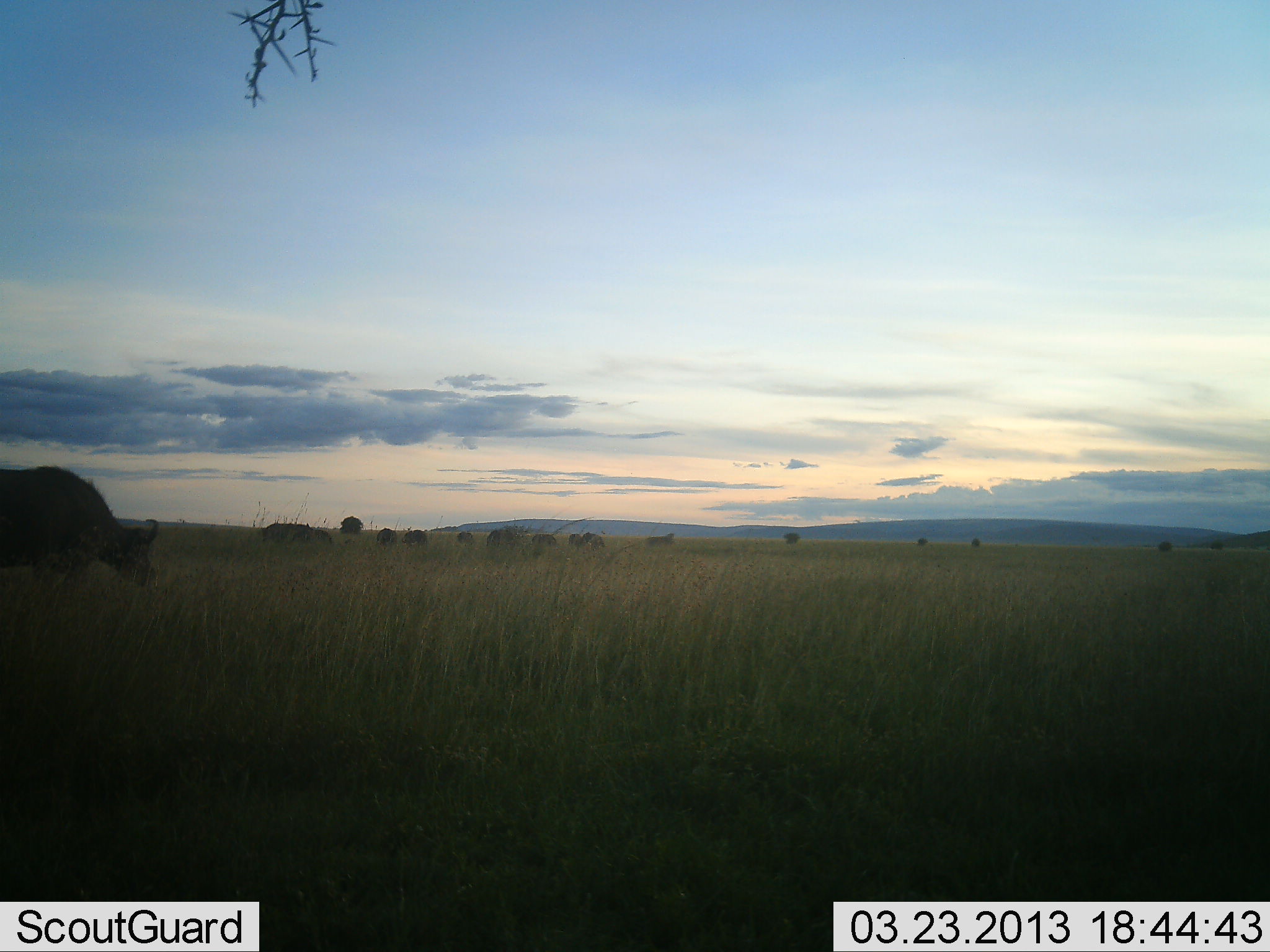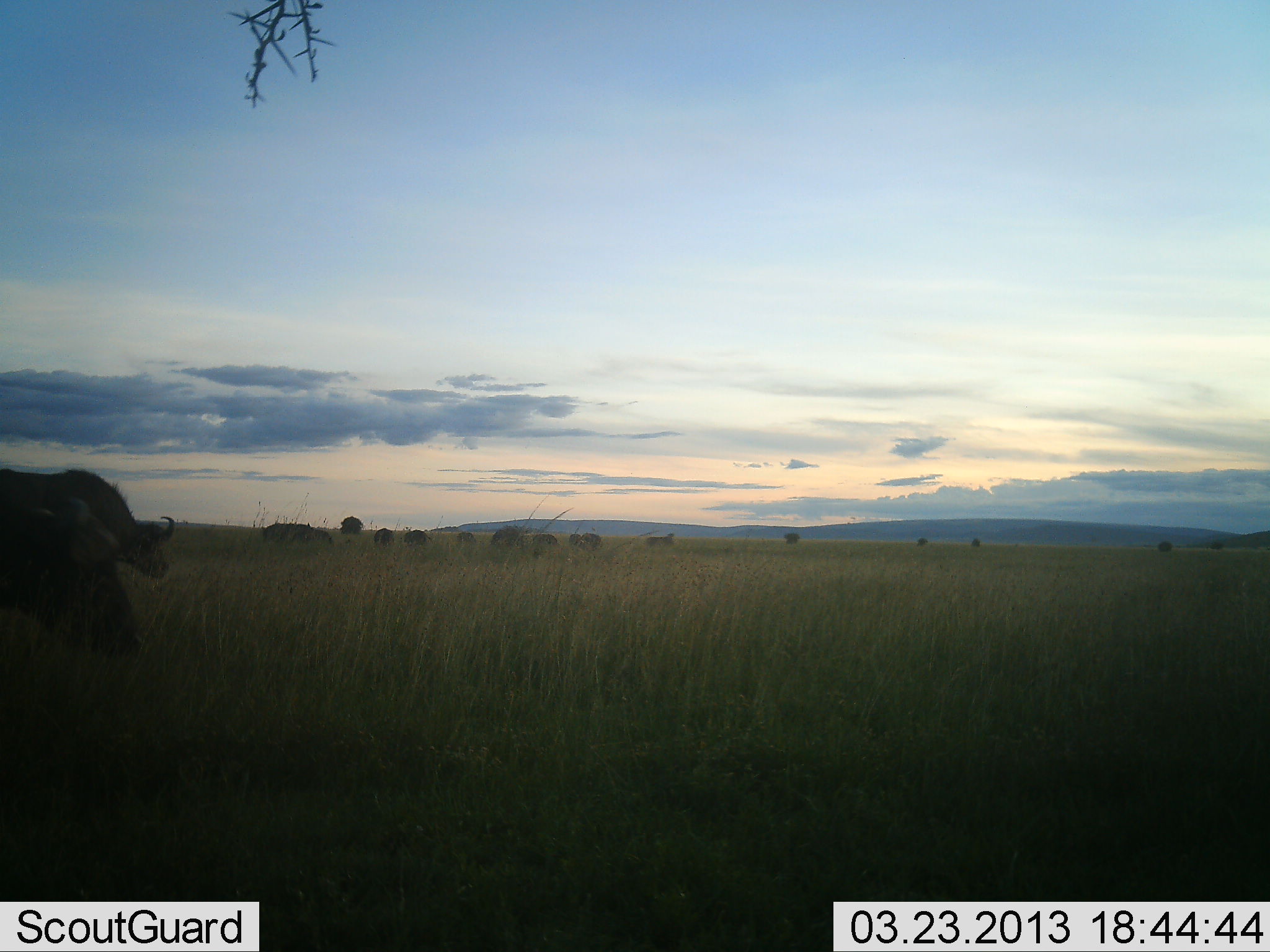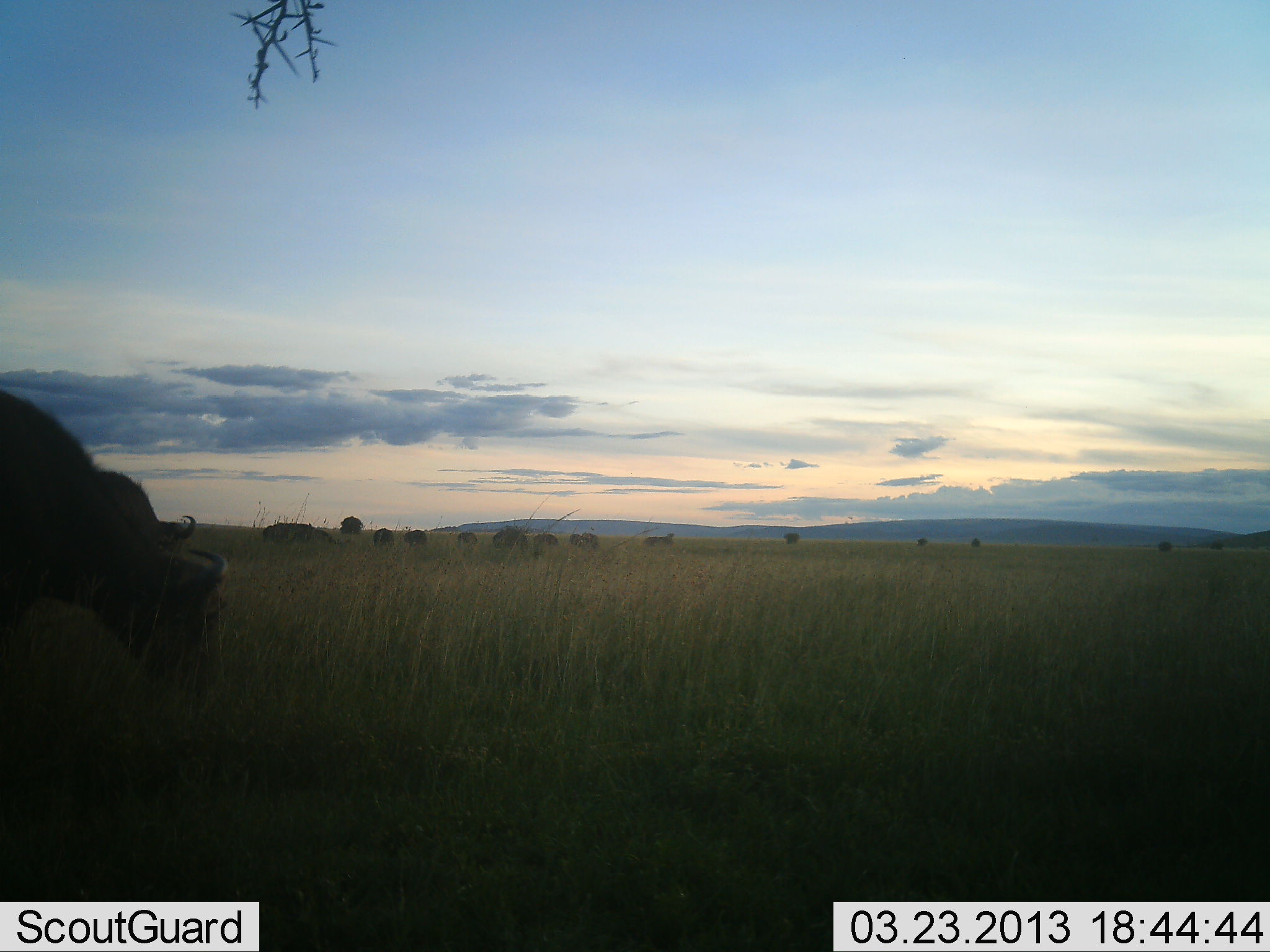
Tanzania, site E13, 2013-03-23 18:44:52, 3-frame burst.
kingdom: Animalia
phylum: Chordata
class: Mammalia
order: Artiodactyla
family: Bovidae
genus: Syncerus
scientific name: Syncerus caffer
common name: cape buffalo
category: buffalo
Buffalo (cape buffalo) (Syncerus caffer), count 11-50. Behavior (volunteer vote fractions): standing 29%, resting 5%, moving 62%, interacting 0%. Young present (vote fraction): 0%. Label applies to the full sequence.